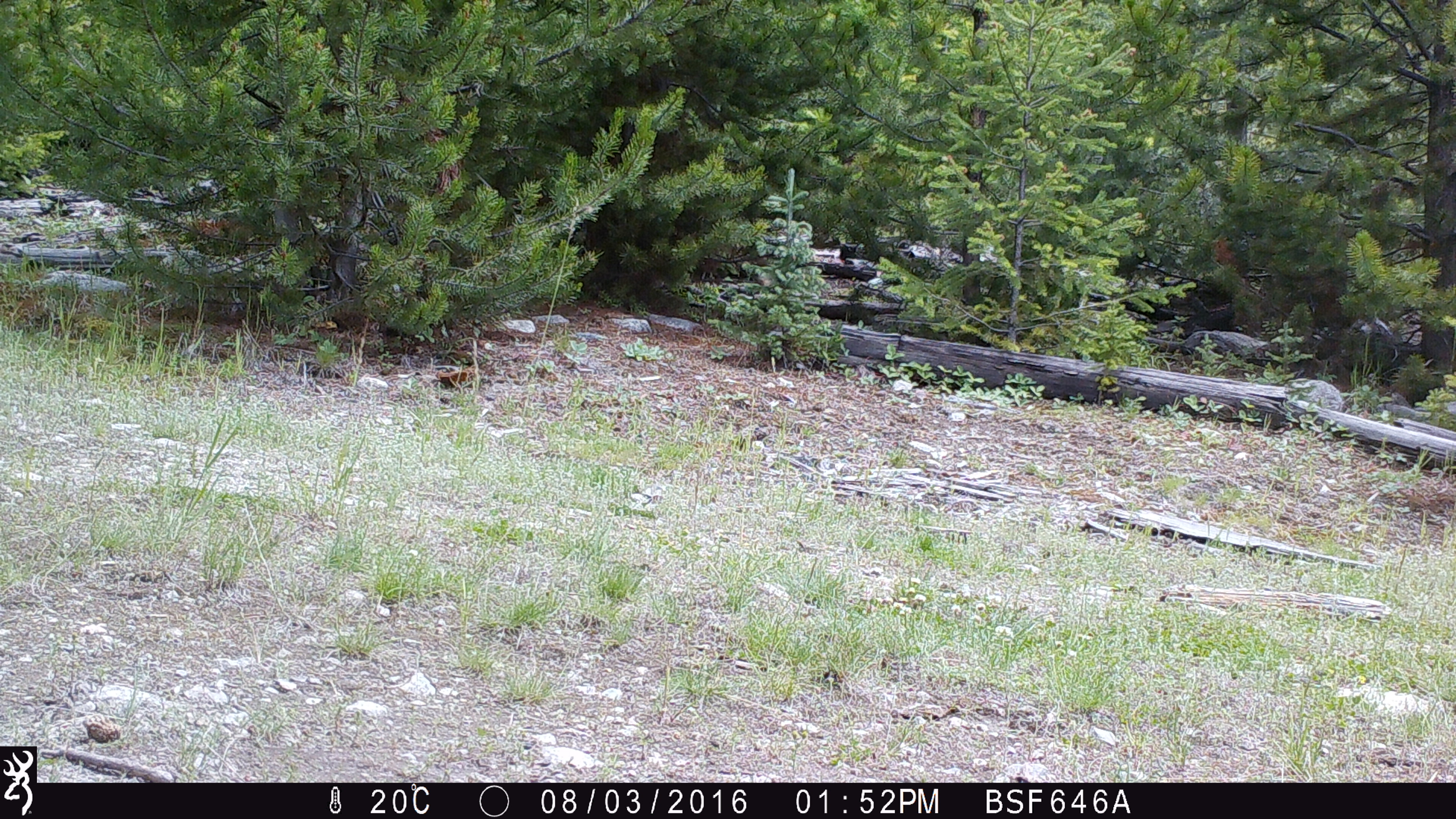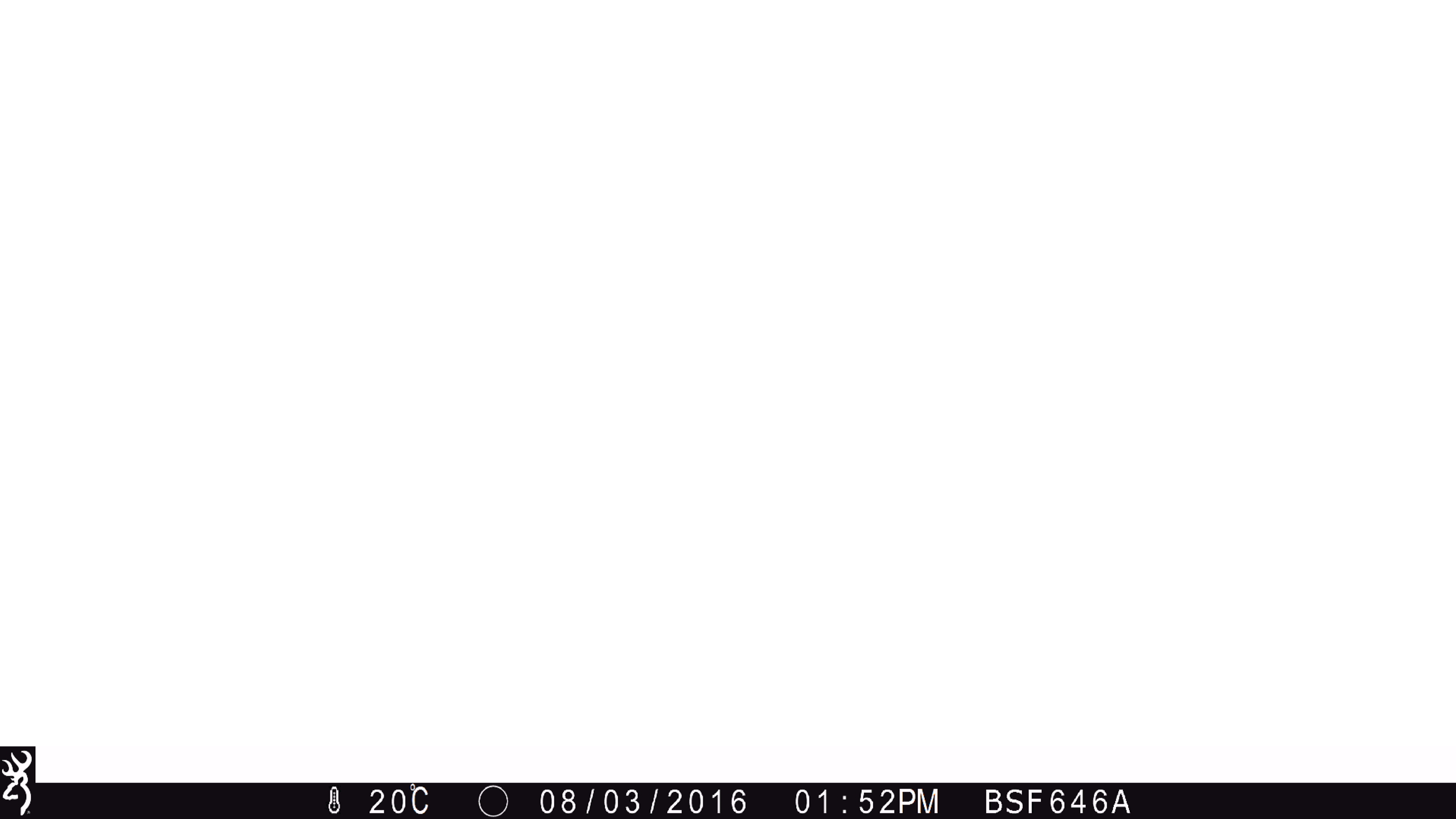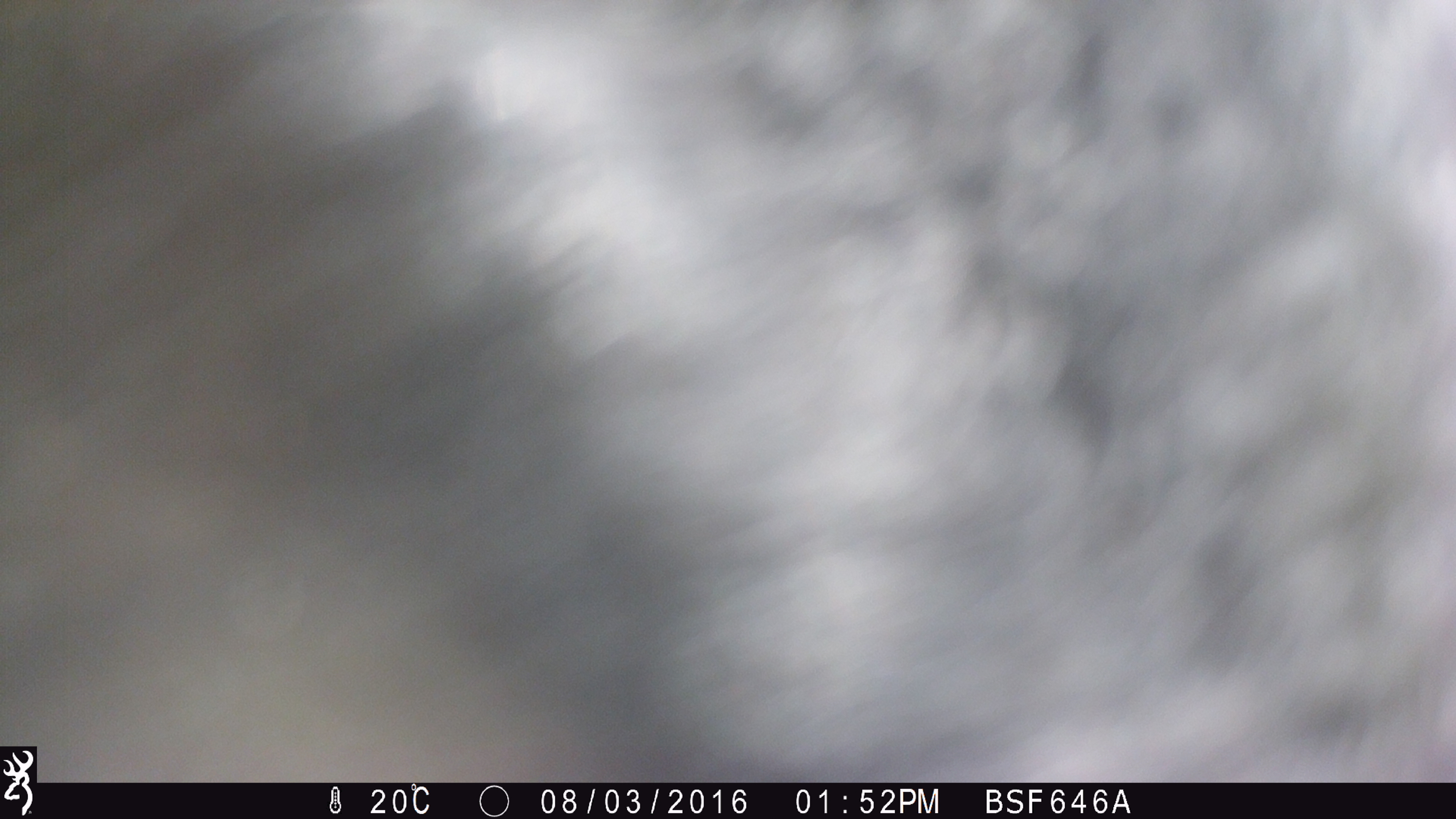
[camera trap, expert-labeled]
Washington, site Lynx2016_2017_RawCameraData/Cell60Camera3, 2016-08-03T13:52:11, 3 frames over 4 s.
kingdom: Animalia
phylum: Chordata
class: Mammalia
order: Artiodactyla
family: Bovidae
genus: Bos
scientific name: Bos taurus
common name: domestic cattle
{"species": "domestic cattle (Bos taurus)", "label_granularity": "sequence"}